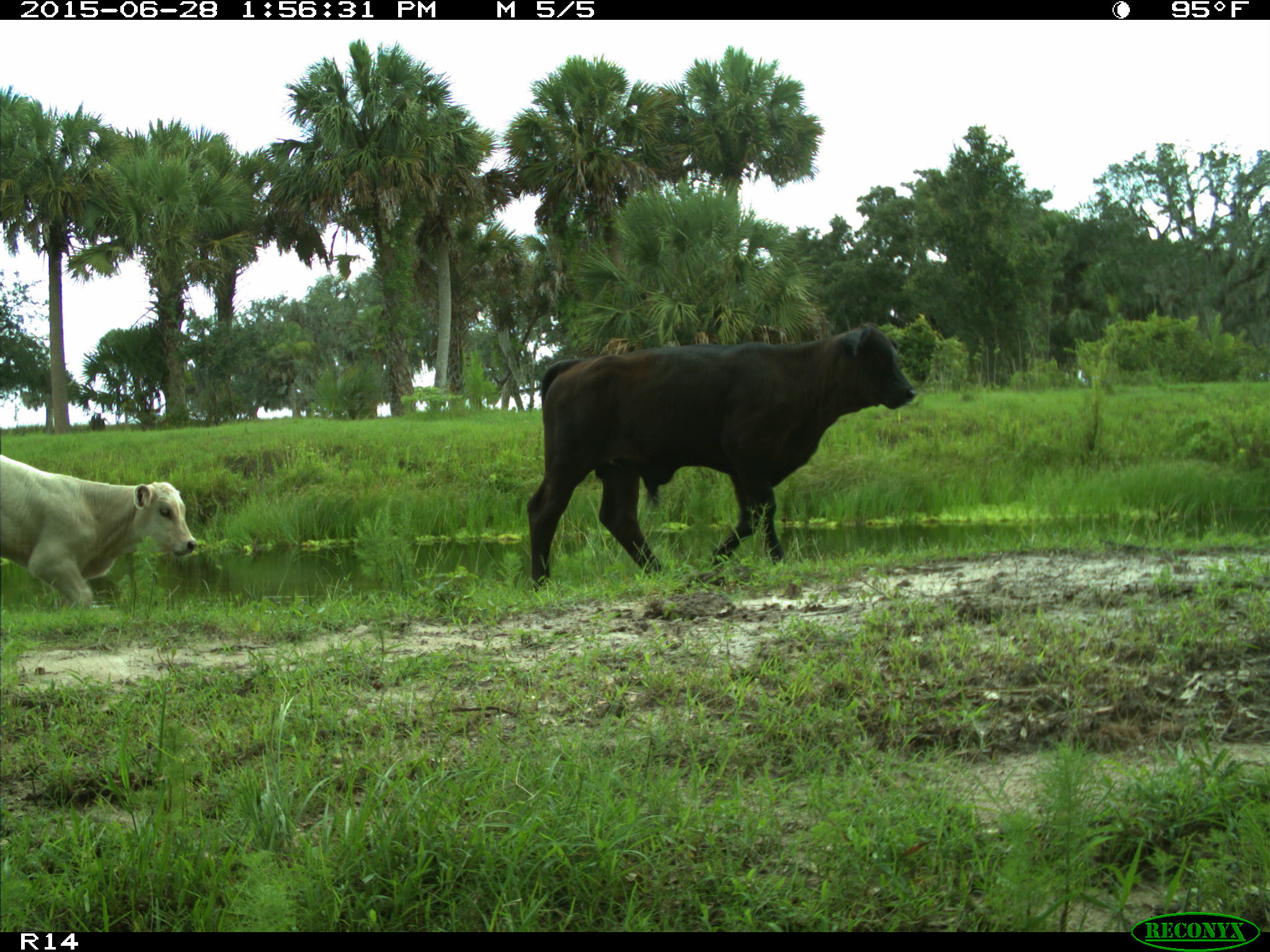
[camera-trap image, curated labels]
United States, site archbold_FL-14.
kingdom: Animalia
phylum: Chordata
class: Mammalia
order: Artiodactyla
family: Bovidae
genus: Bos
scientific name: Bos taurus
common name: domestic cow